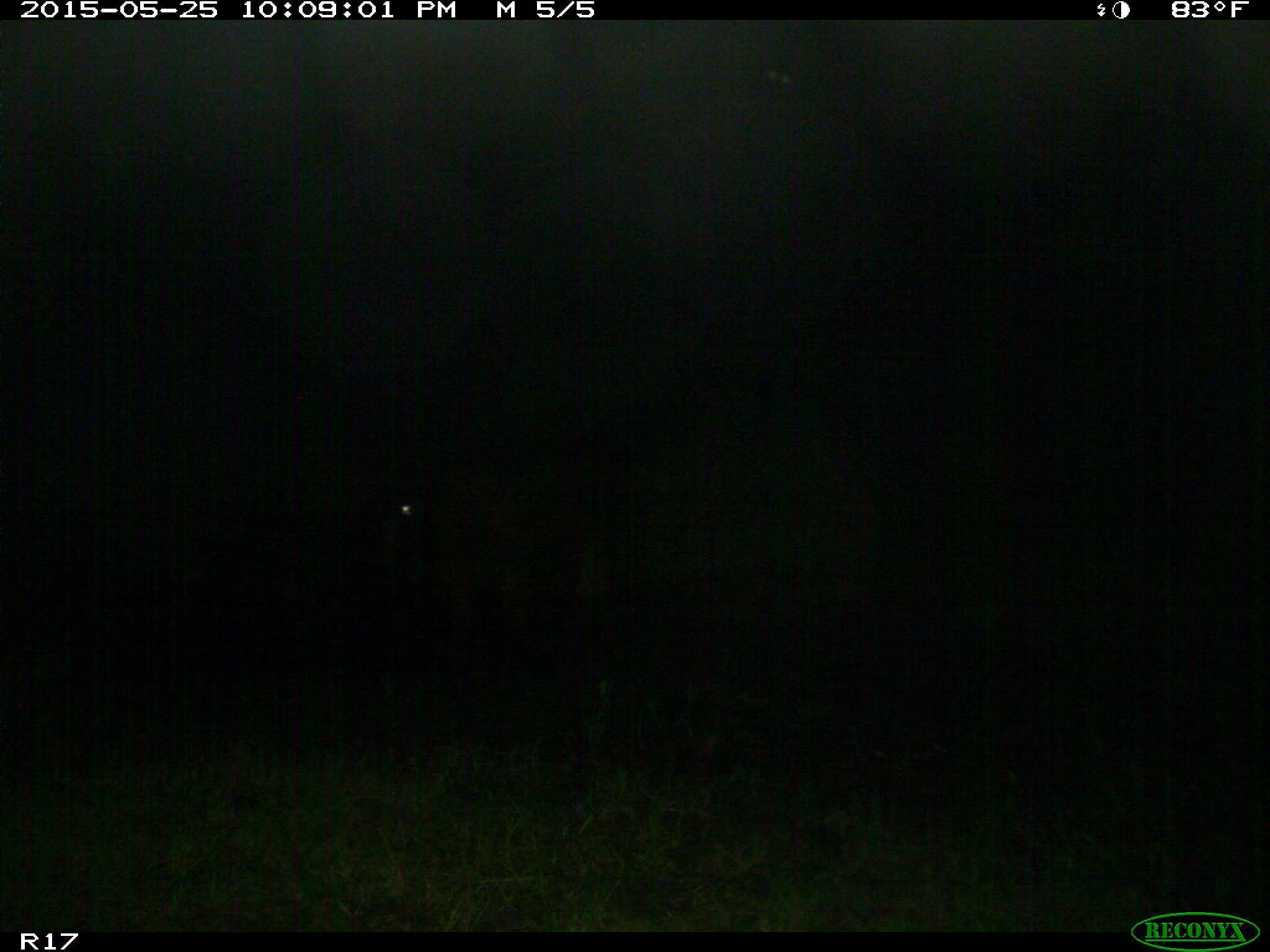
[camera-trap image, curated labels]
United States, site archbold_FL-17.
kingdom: Animalia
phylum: Chordata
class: Mammalia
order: Artiodactyla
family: Bovidae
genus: Bos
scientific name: Bos taurus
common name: domestic cow